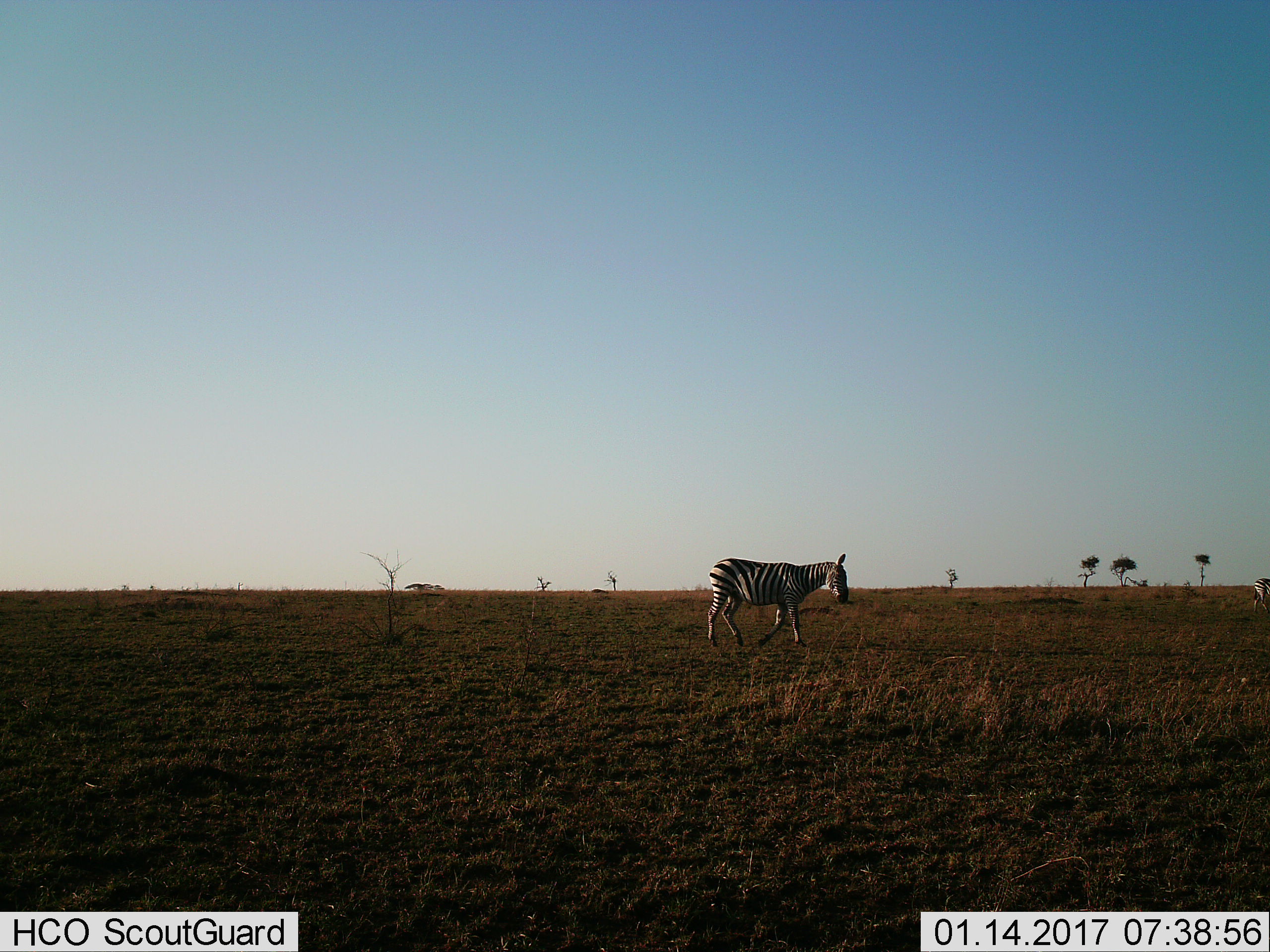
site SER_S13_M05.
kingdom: Animalia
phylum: Chordata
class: Mammalia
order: Perissodactyla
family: Equidae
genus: Equus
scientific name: Equus quagga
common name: plains zebra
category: zebraplains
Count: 1.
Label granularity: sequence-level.